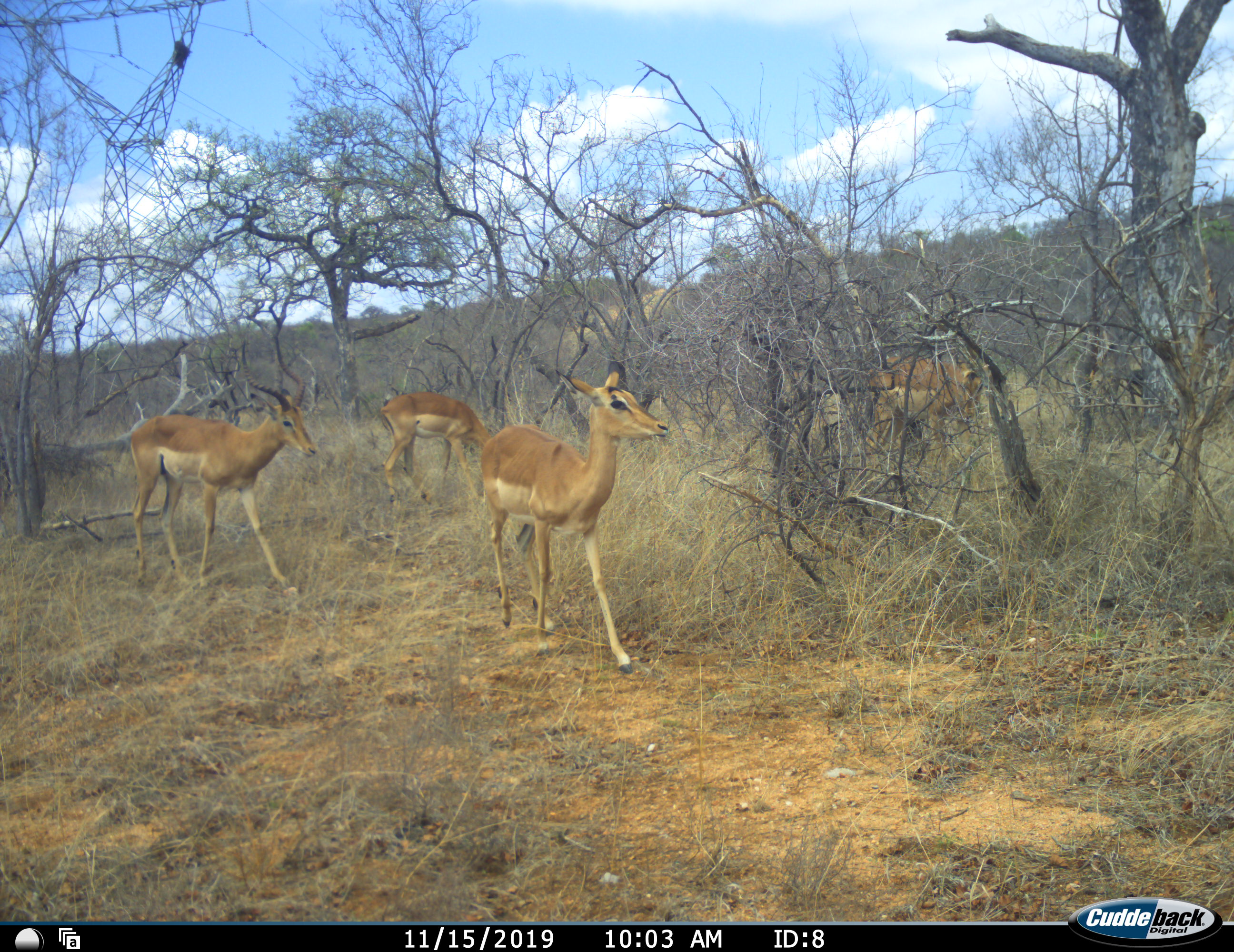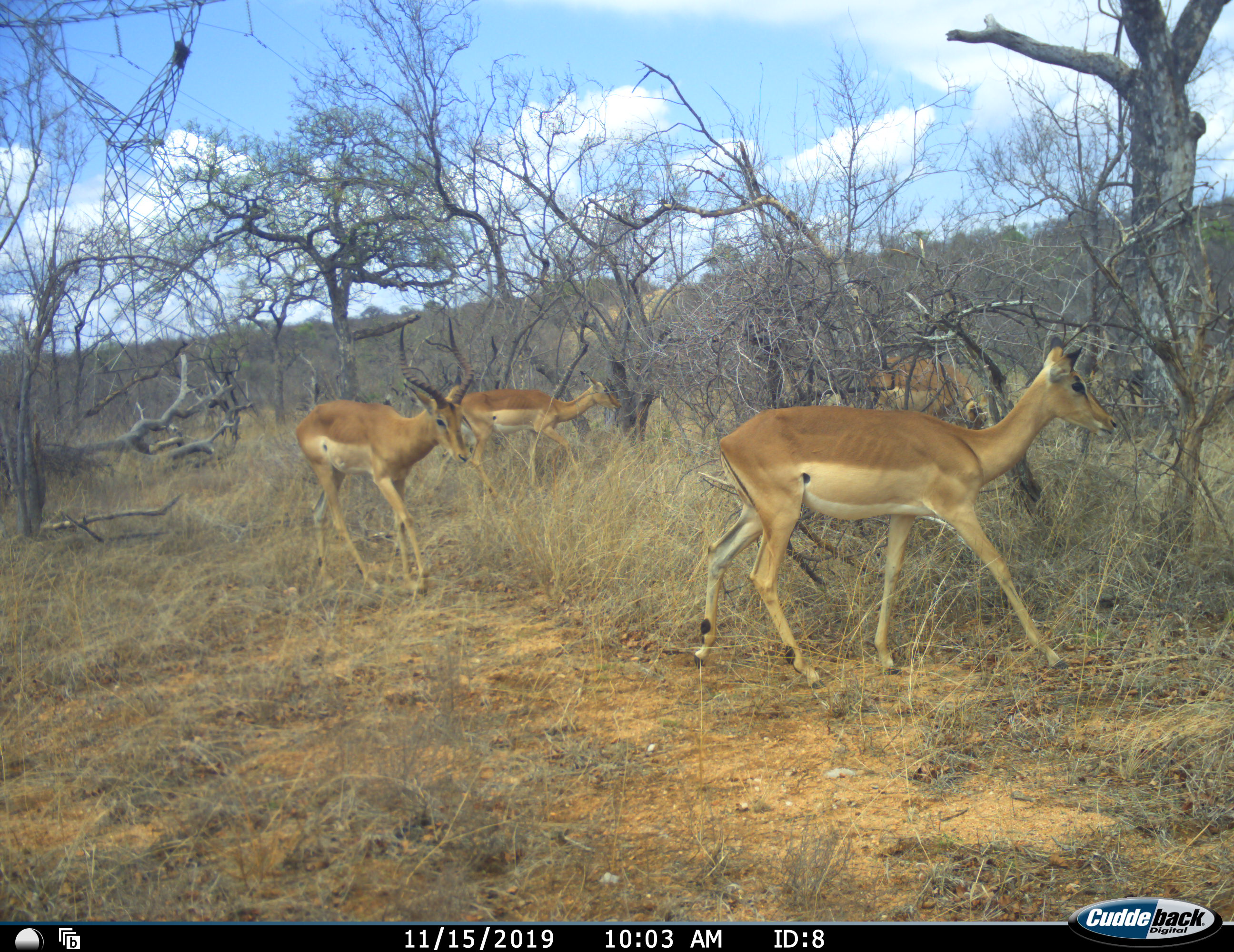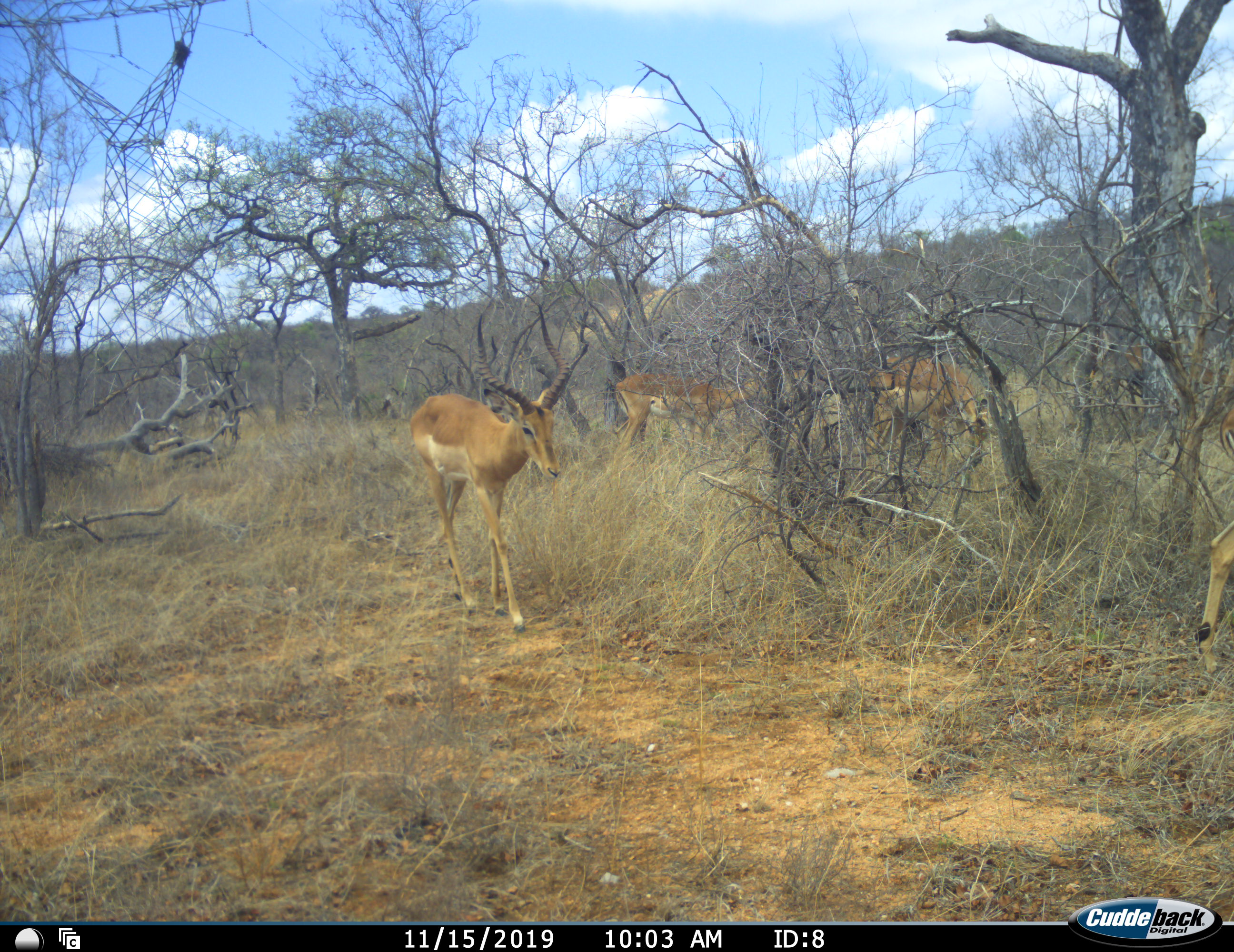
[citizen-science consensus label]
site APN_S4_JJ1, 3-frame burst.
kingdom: Animalia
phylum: Chordata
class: Mammalia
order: Artiodactyla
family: Bovidae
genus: Aepyceros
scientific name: Aepyceros melampus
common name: impala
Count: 4.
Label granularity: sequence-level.